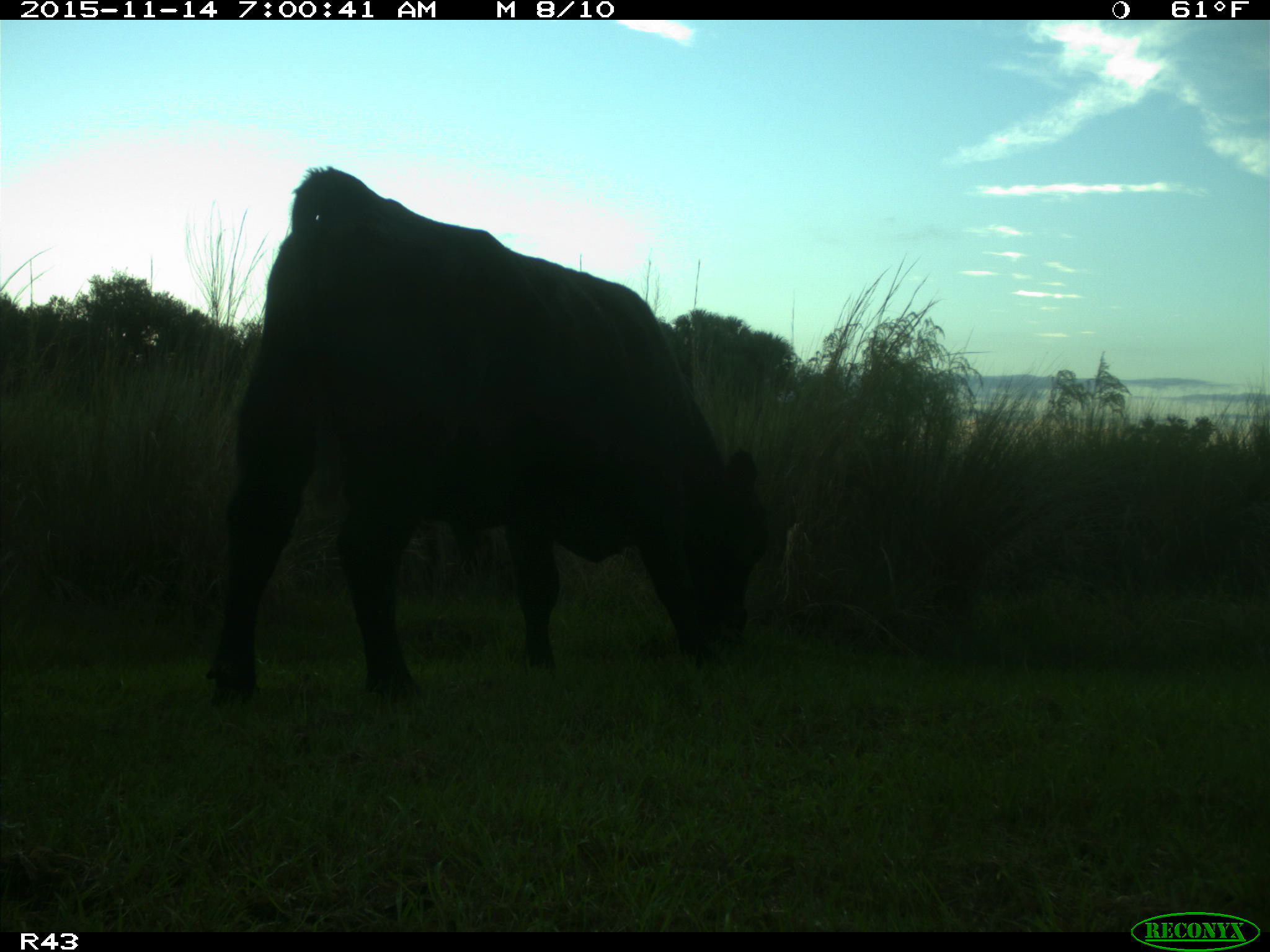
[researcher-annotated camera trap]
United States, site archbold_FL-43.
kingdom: Animalia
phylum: Chordata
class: Mammalia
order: Artiodactyla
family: Bovidae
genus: Bos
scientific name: Bos taurus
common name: domestic cow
Bos taurus (domestic cow).